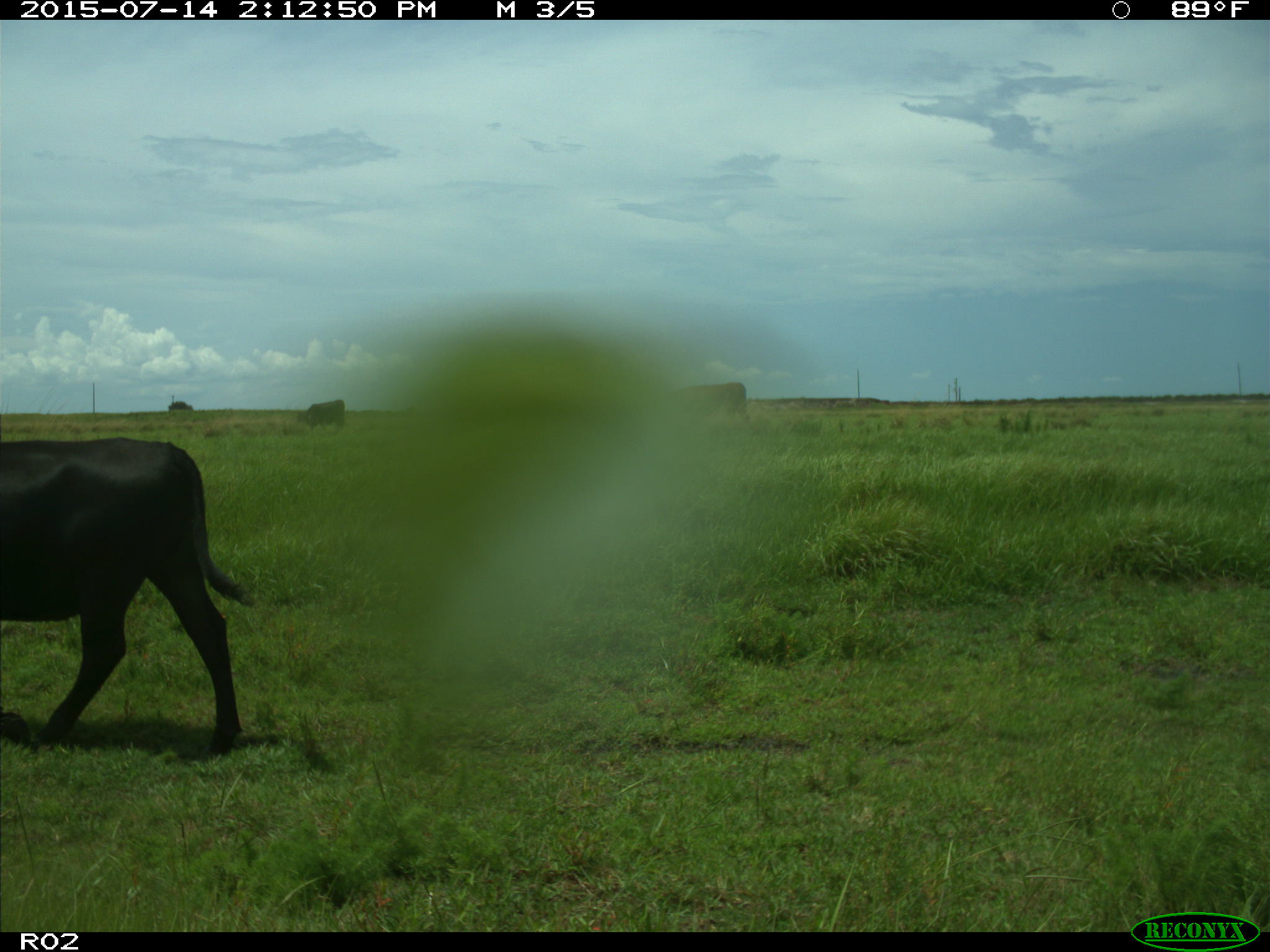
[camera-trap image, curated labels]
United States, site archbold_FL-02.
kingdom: Animalia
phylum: Chordata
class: Mammalia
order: Artiodactyla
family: Bovidae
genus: Bos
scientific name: Bos taurus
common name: domestic cow